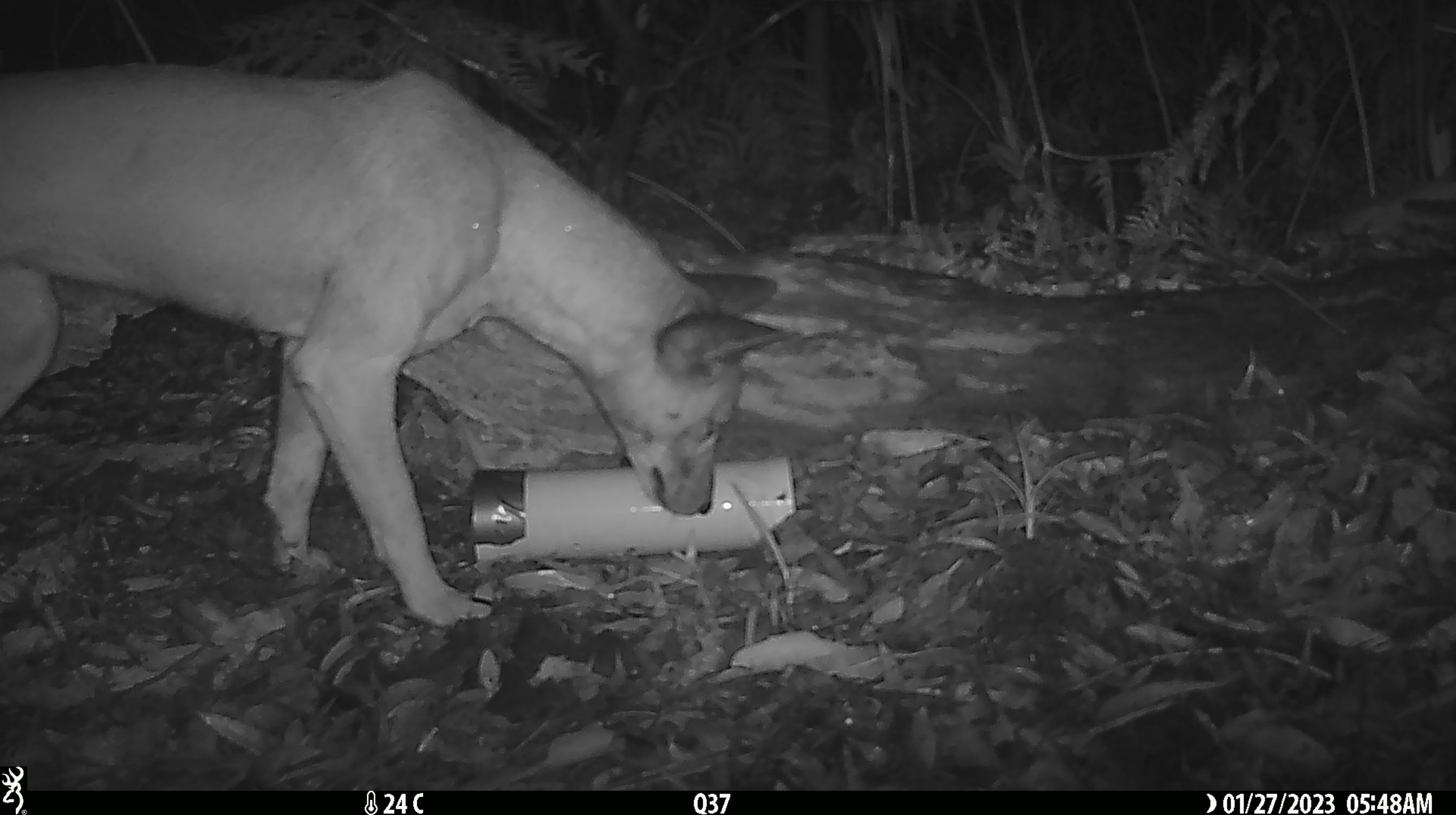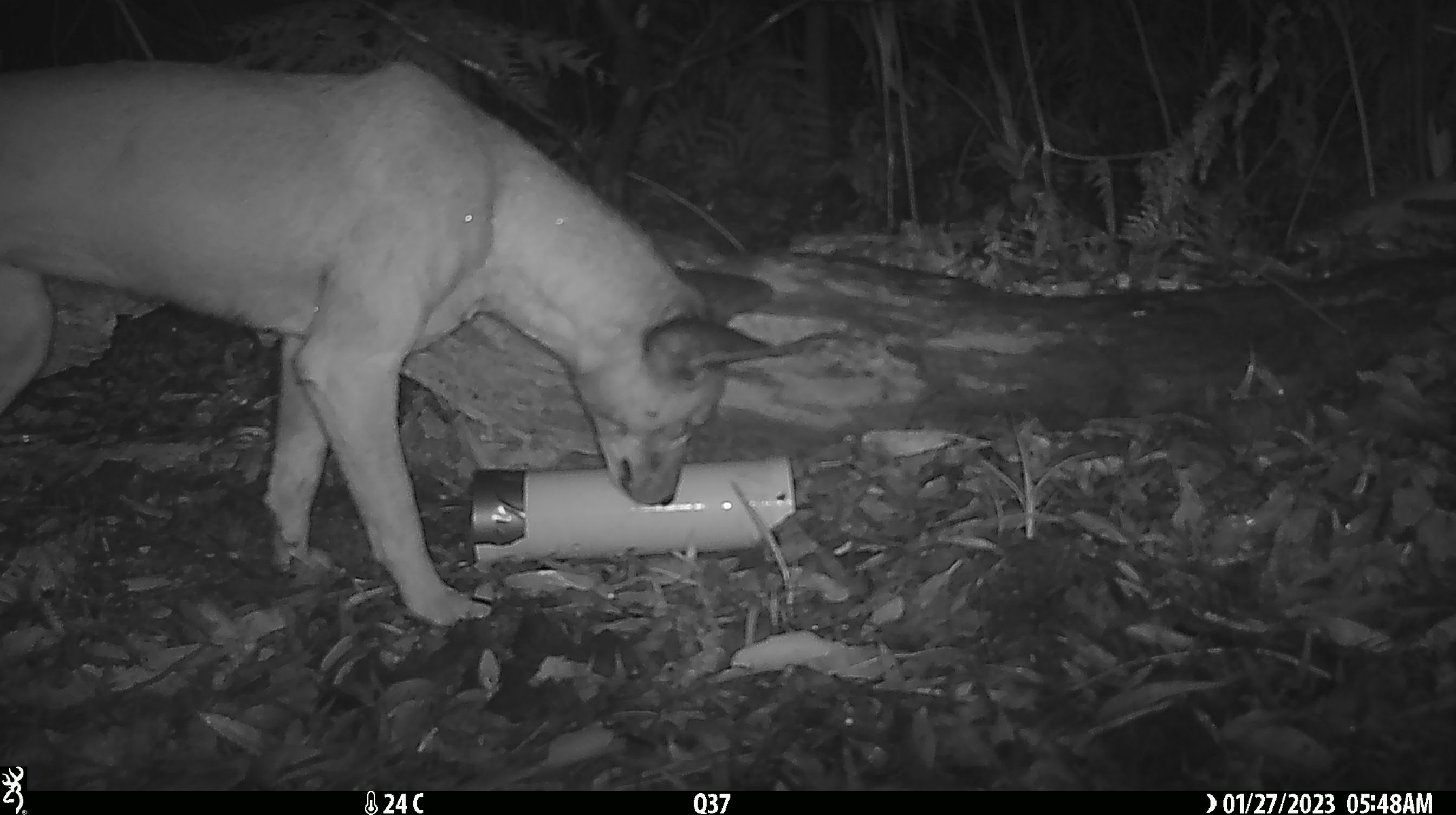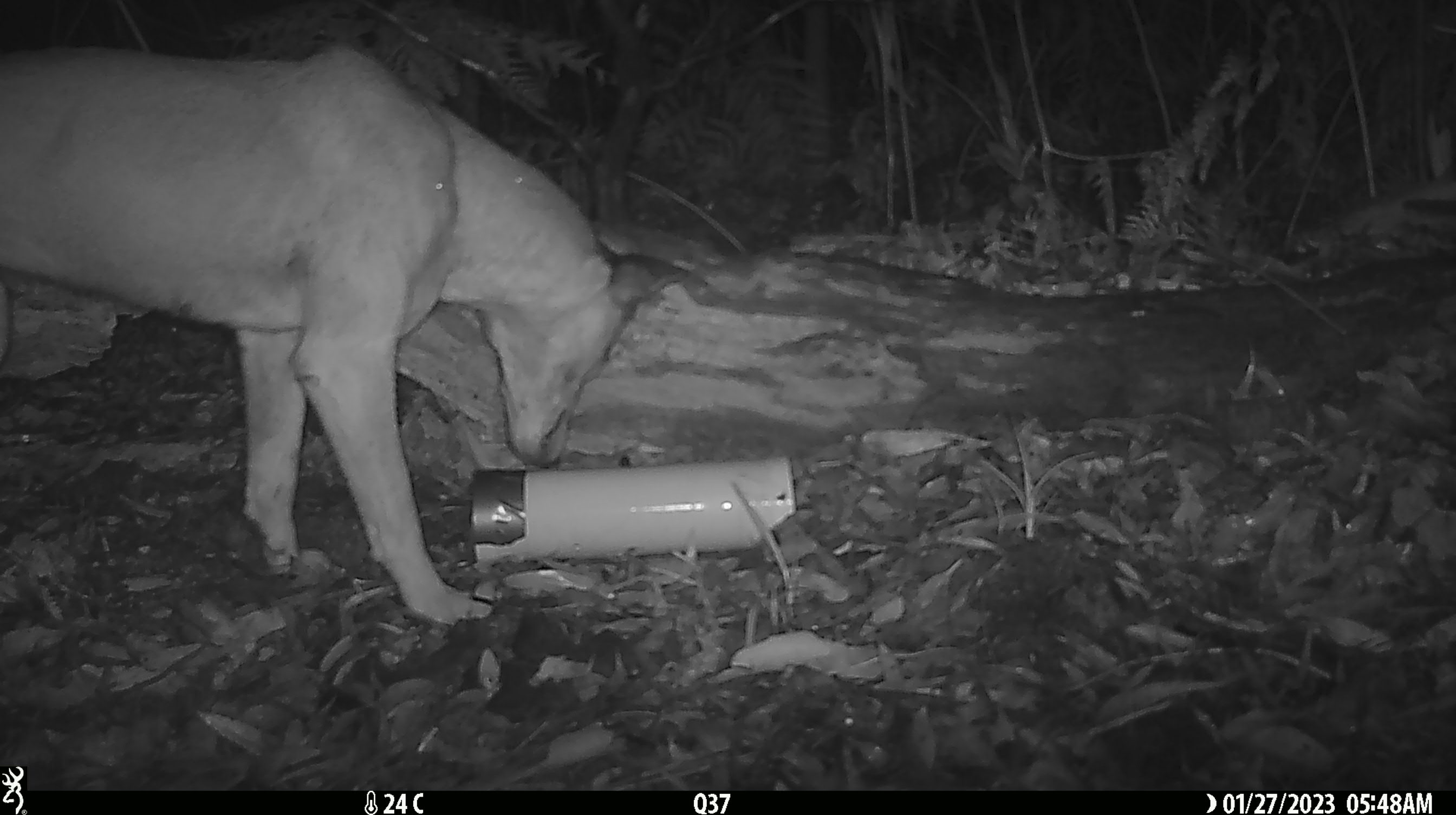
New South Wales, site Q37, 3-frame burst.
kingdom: Animalia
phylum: Chordata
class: Mammalia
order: Carnivora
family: Canidae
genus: Canis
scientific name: Canis familiaris dingo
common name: dingo